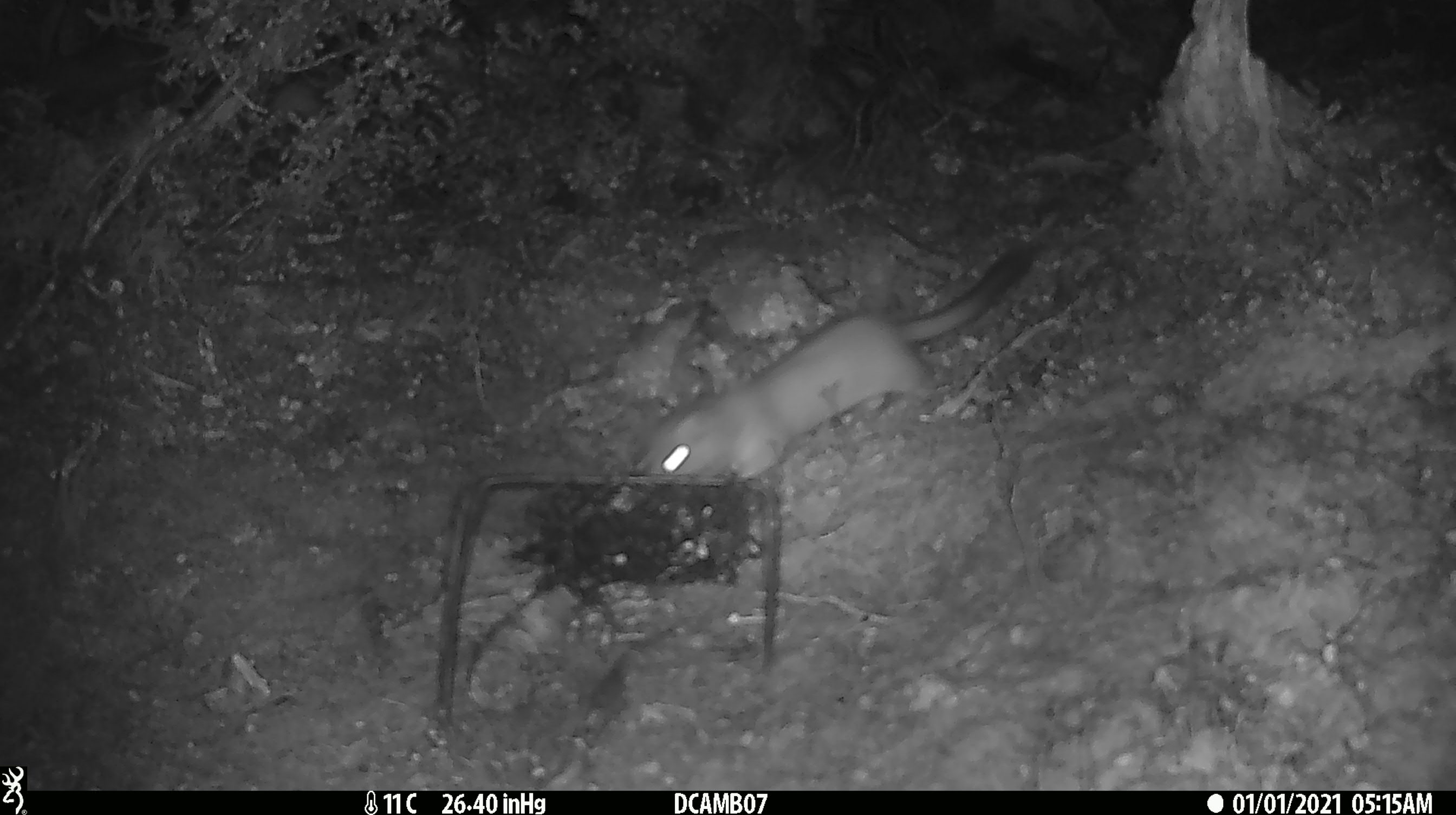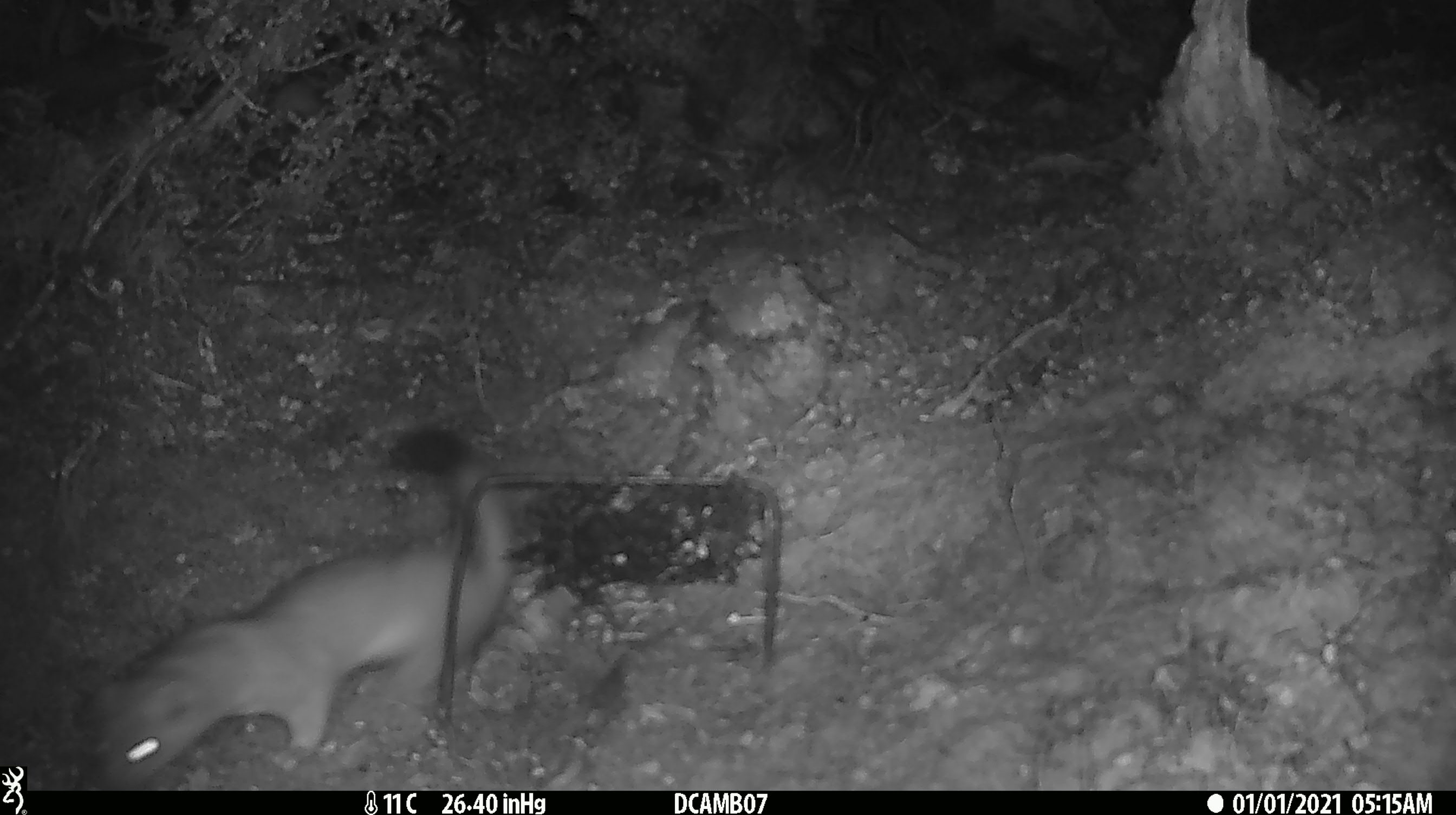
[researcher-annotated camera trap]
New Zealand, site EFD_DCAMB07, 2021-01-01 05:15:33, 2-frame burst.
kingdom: Animalia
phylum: Chordata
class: Mammalia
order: Carnivora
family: Mustelidae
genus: Mustela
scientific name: Mustela erminea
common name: stoat